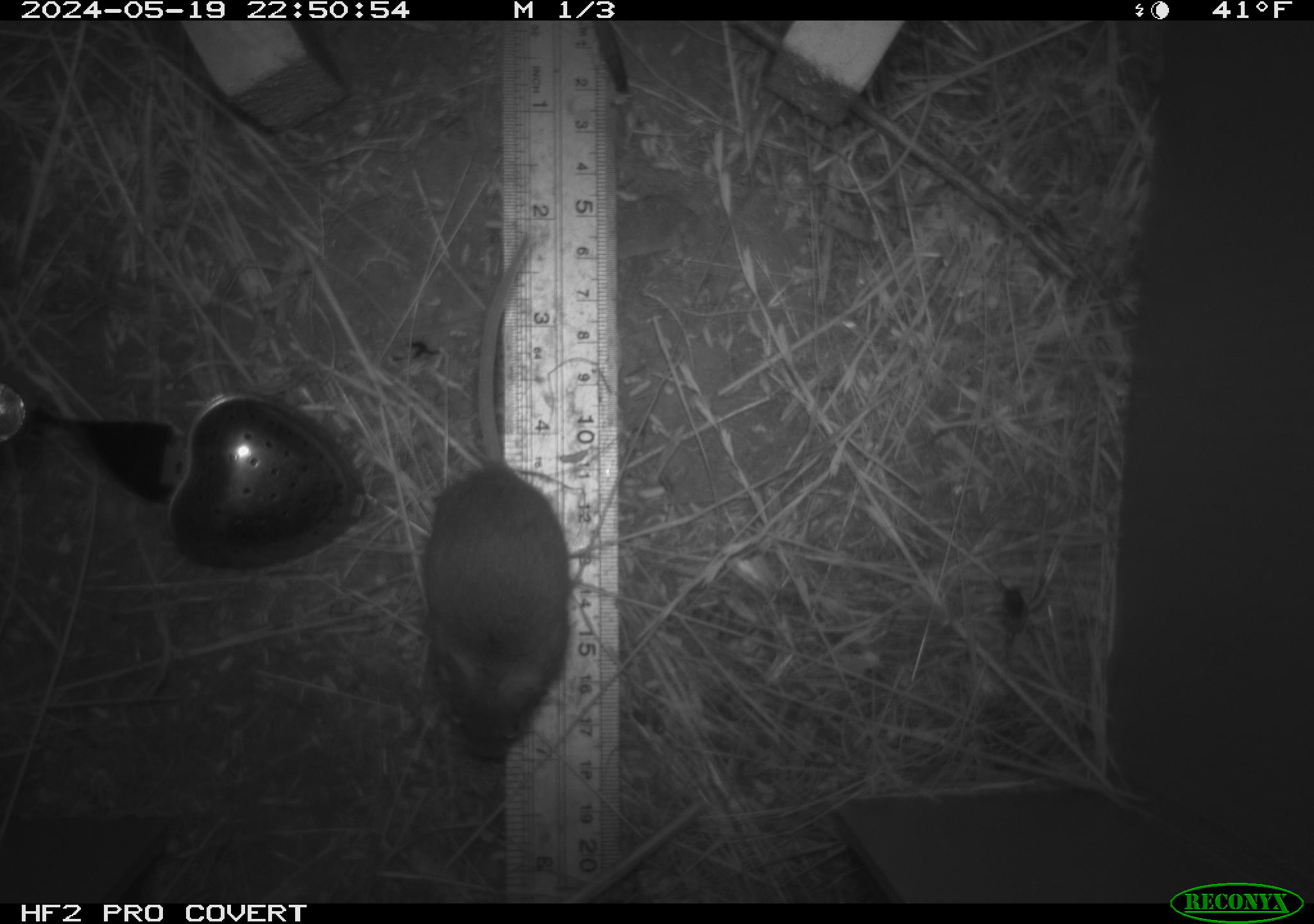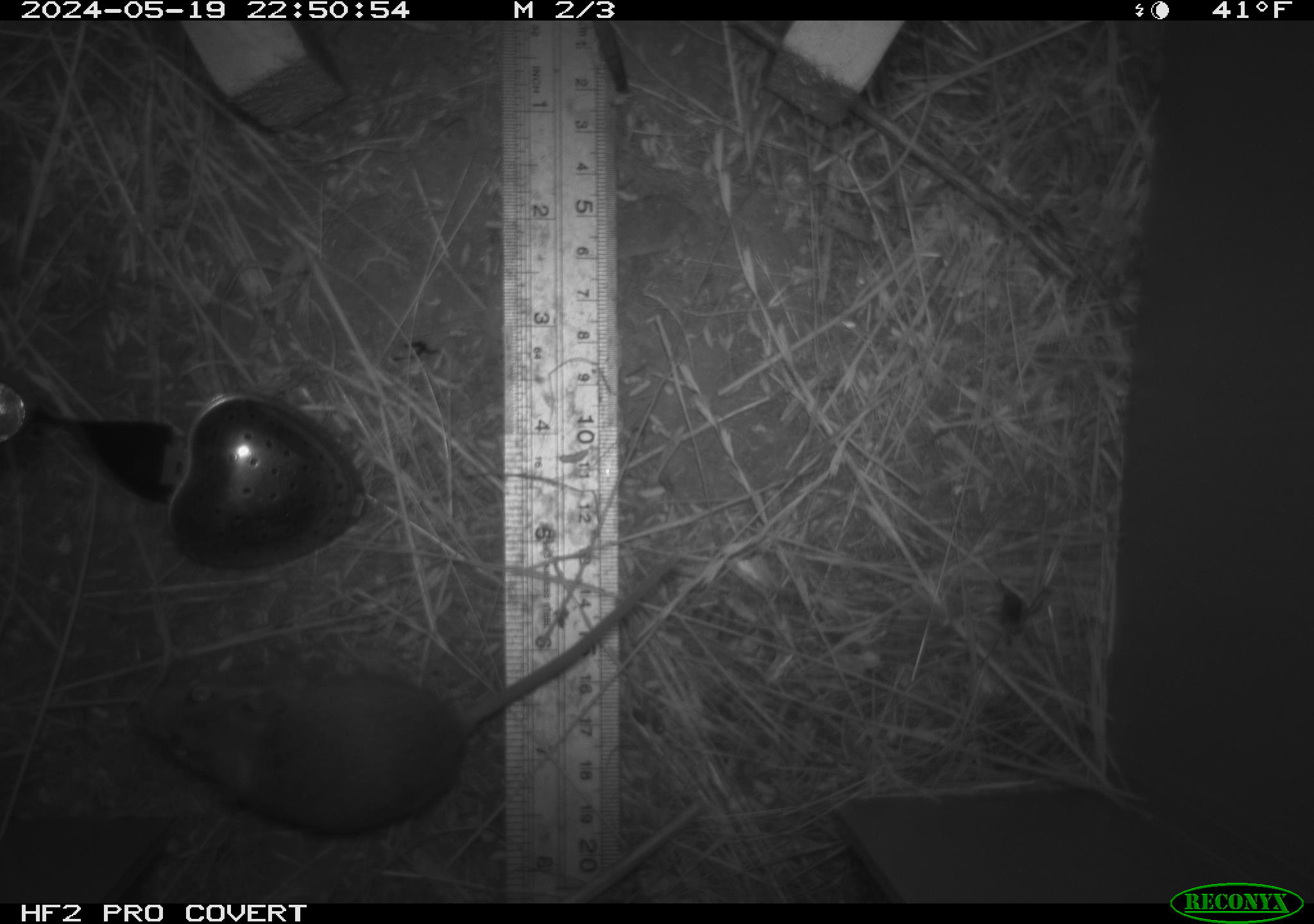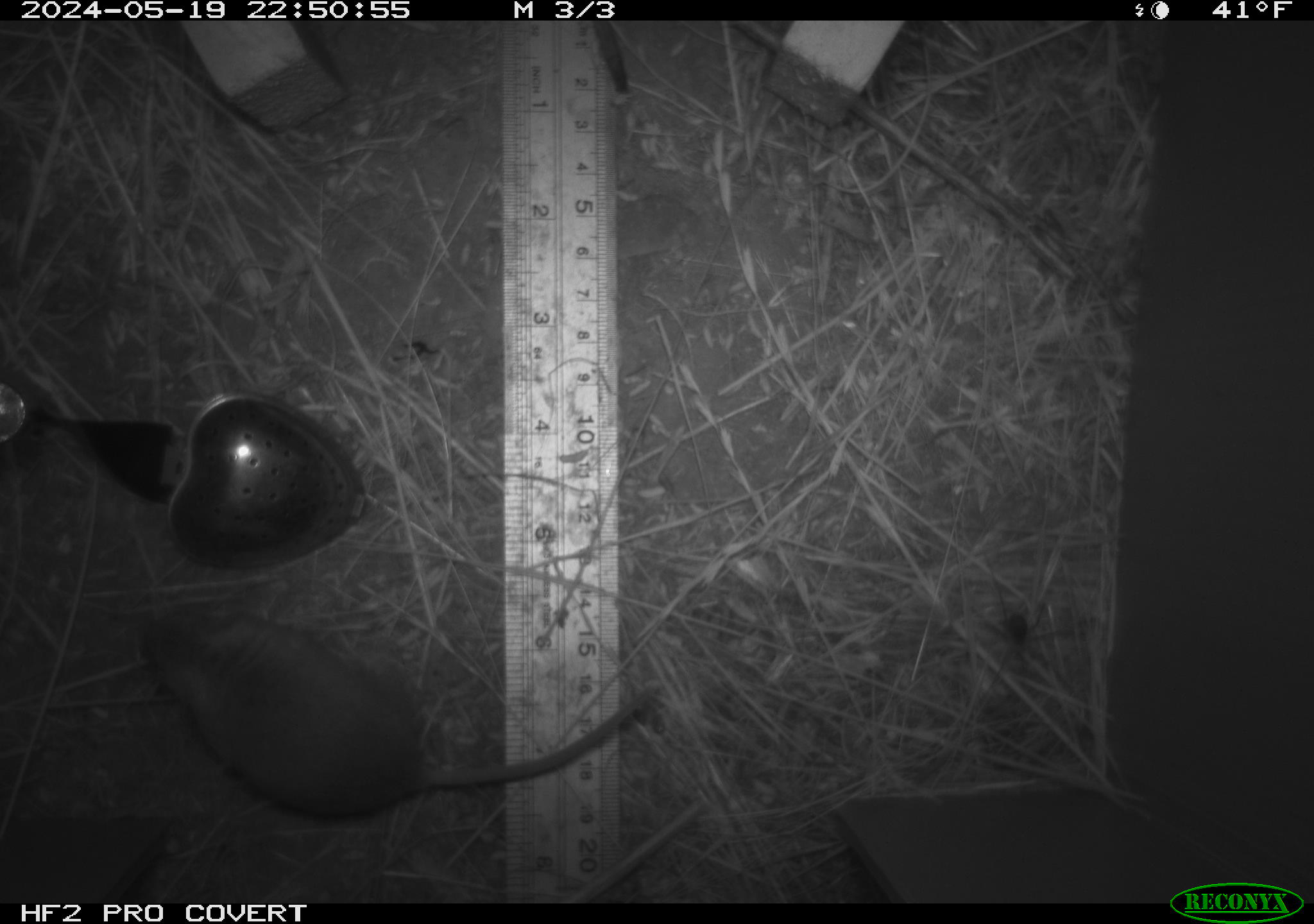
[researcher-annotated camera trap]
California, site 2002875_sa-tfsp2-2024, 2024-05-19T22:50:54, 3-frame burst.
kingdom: Animalia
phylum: Chordata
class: Mammalia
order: Rodentia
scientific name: Rodentia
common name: mouse species